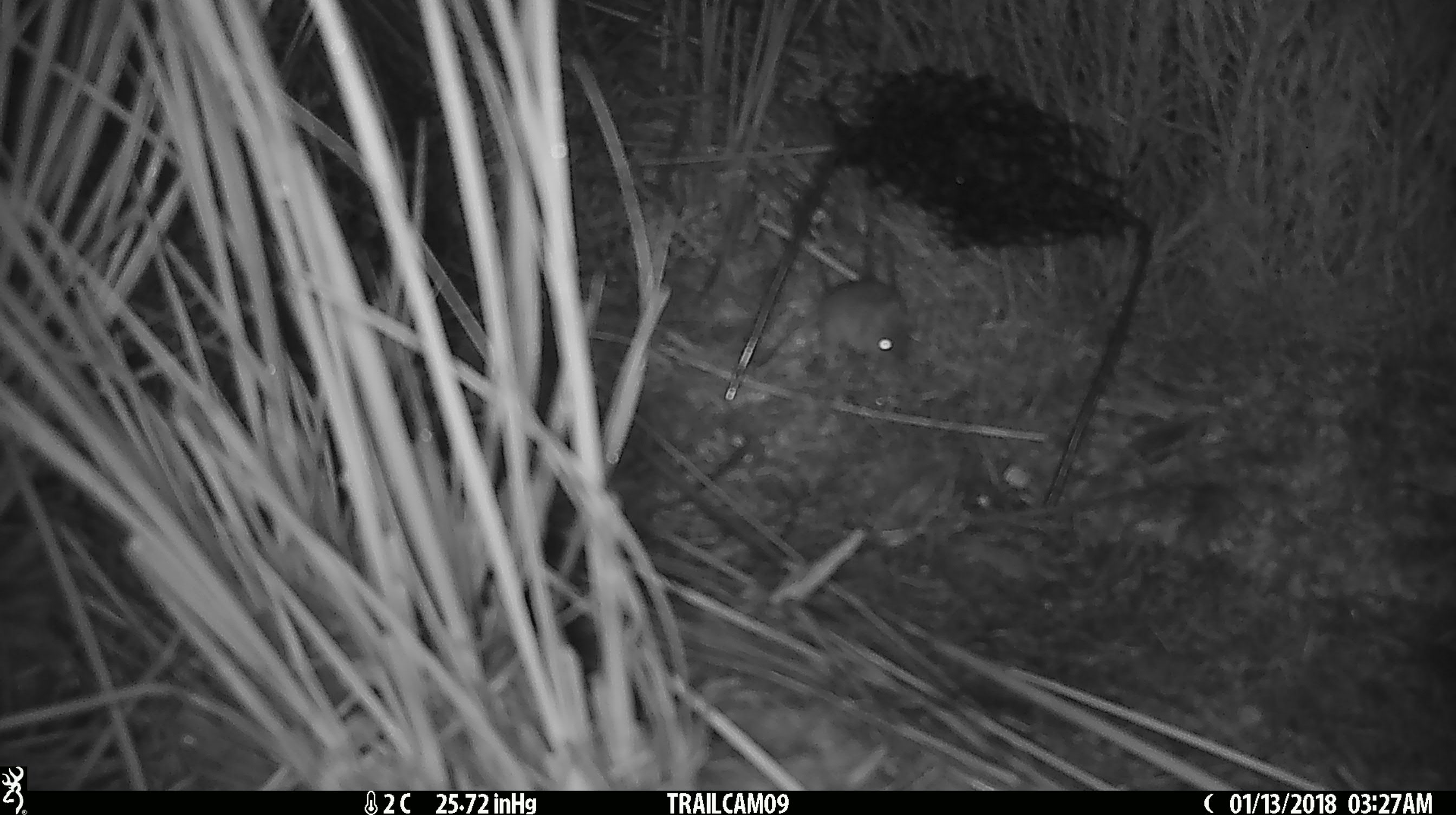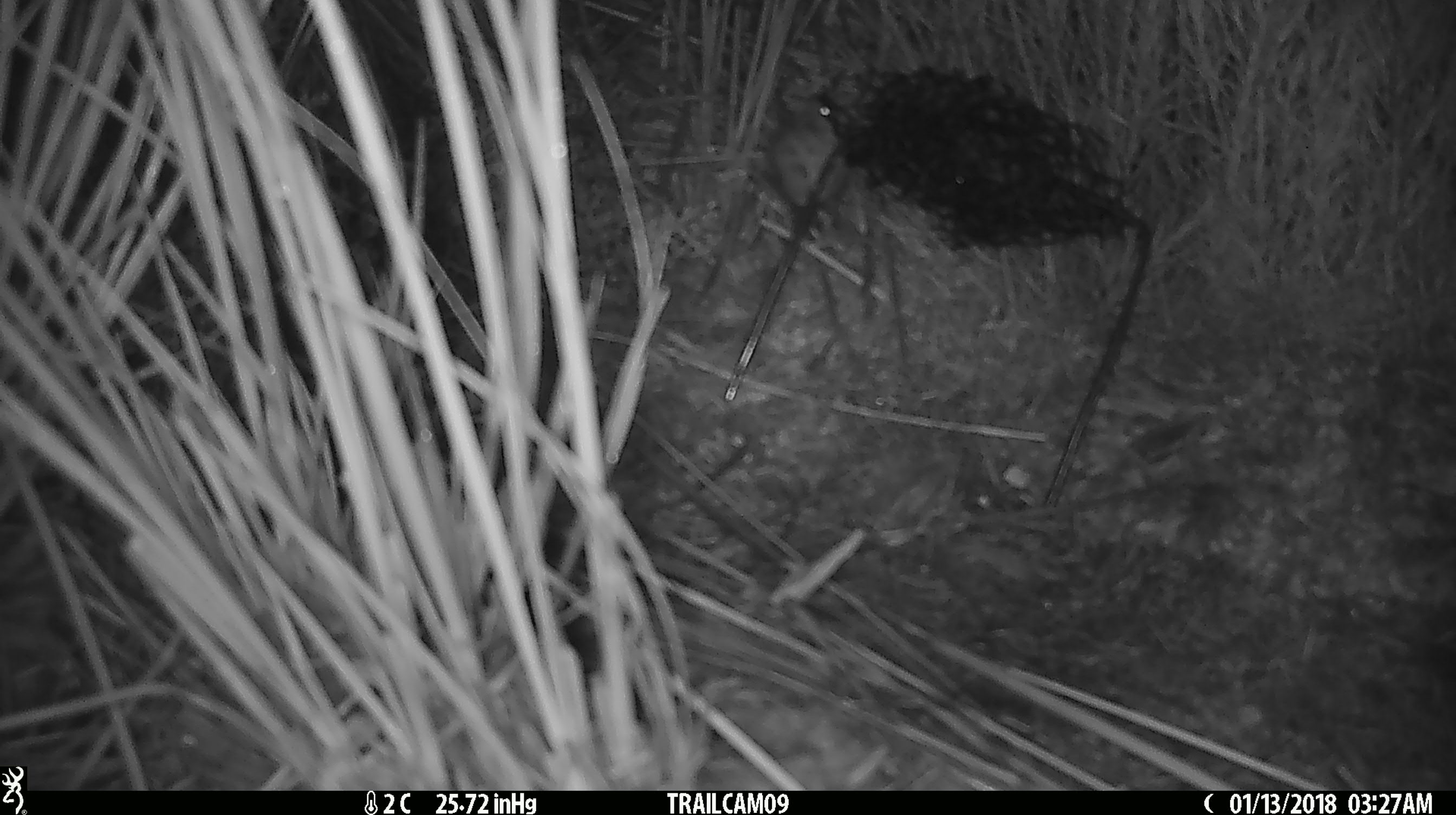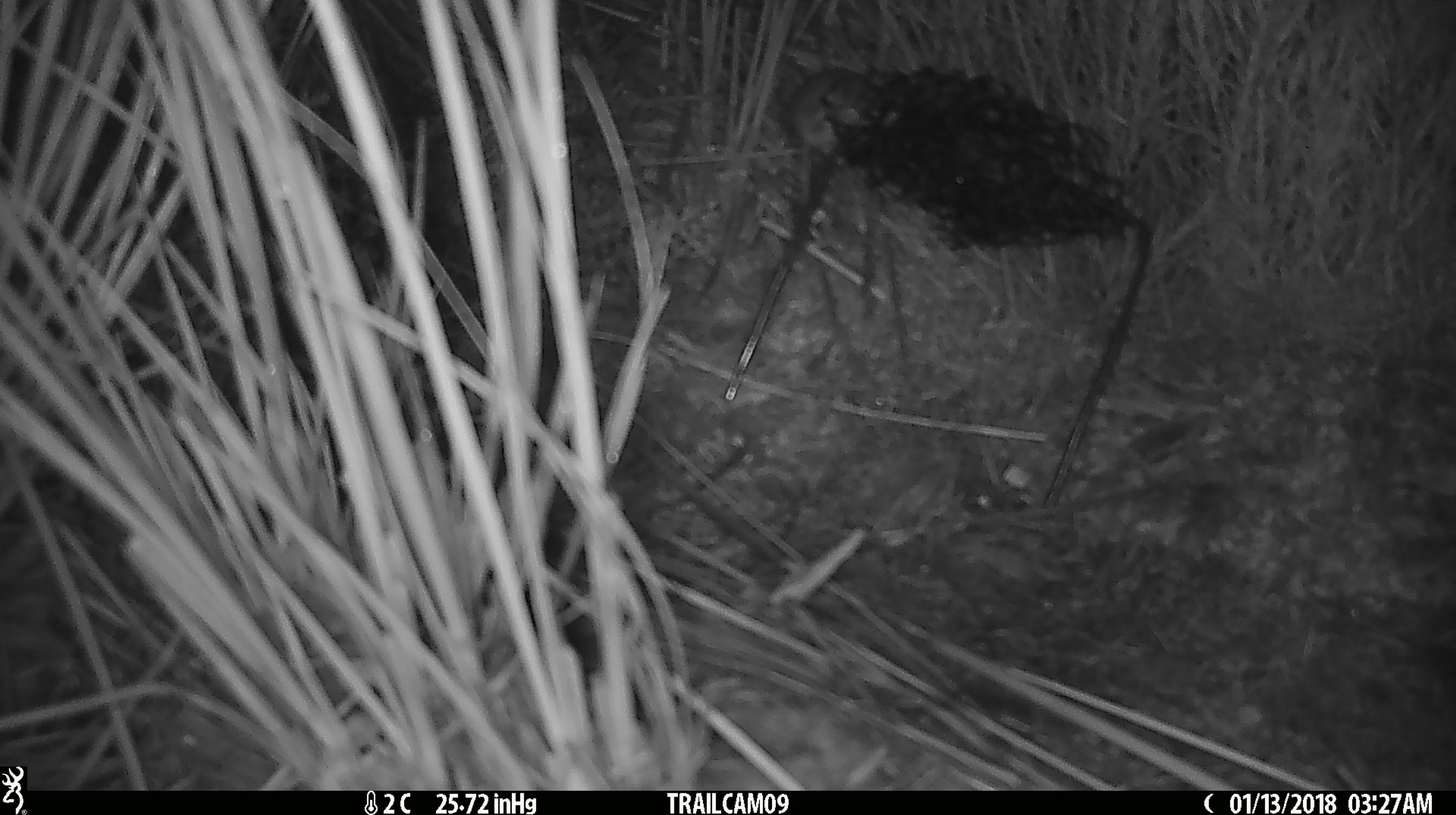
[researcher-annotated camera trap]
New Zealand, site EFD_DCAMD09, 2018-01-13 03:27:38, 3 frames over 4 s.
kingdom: Animalia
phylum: Chordata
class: Mammalia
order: Rodentia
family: Muridae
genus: Mus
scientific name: Mus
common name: mouse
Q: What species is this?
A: Mouse (Mus).